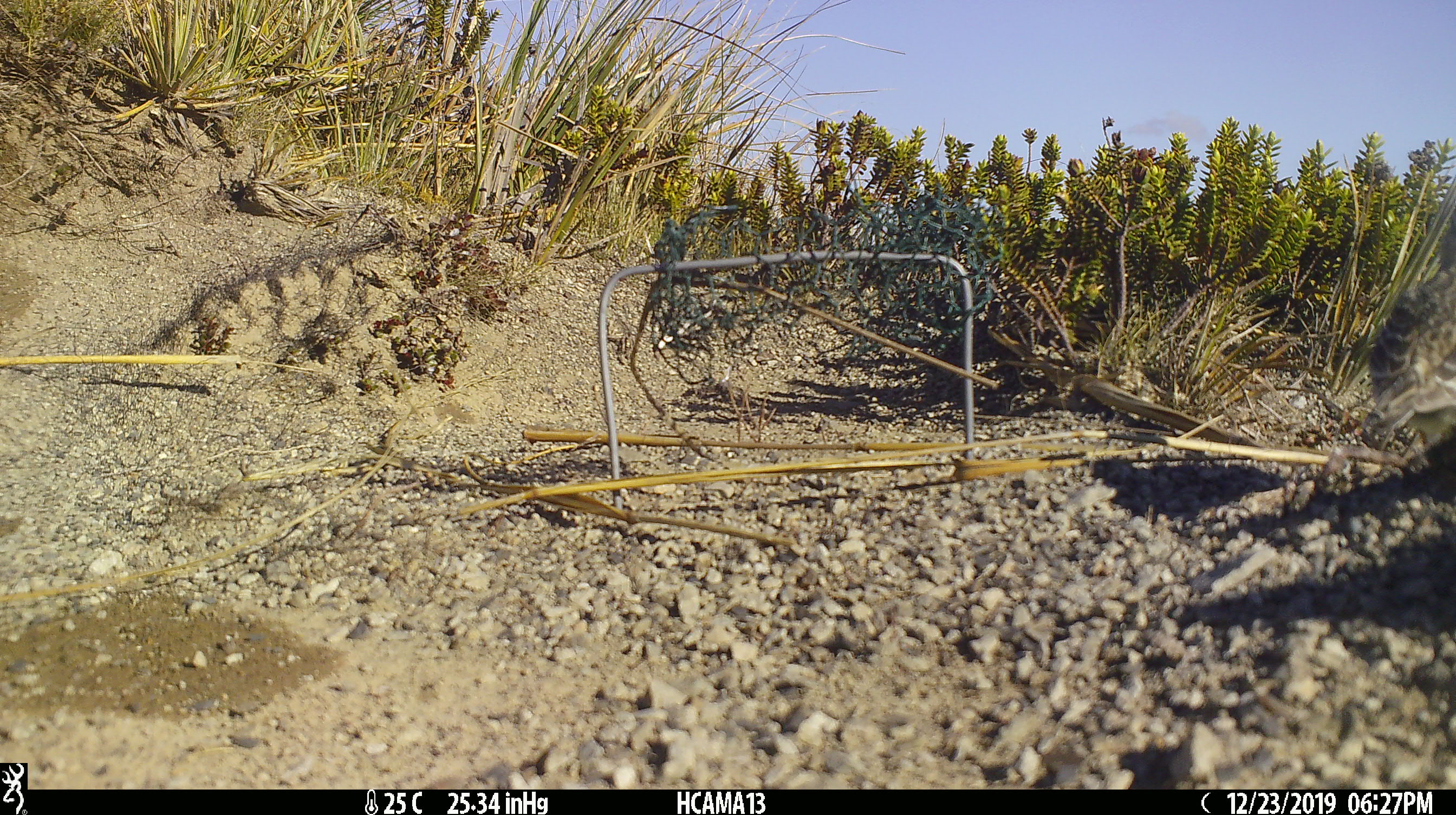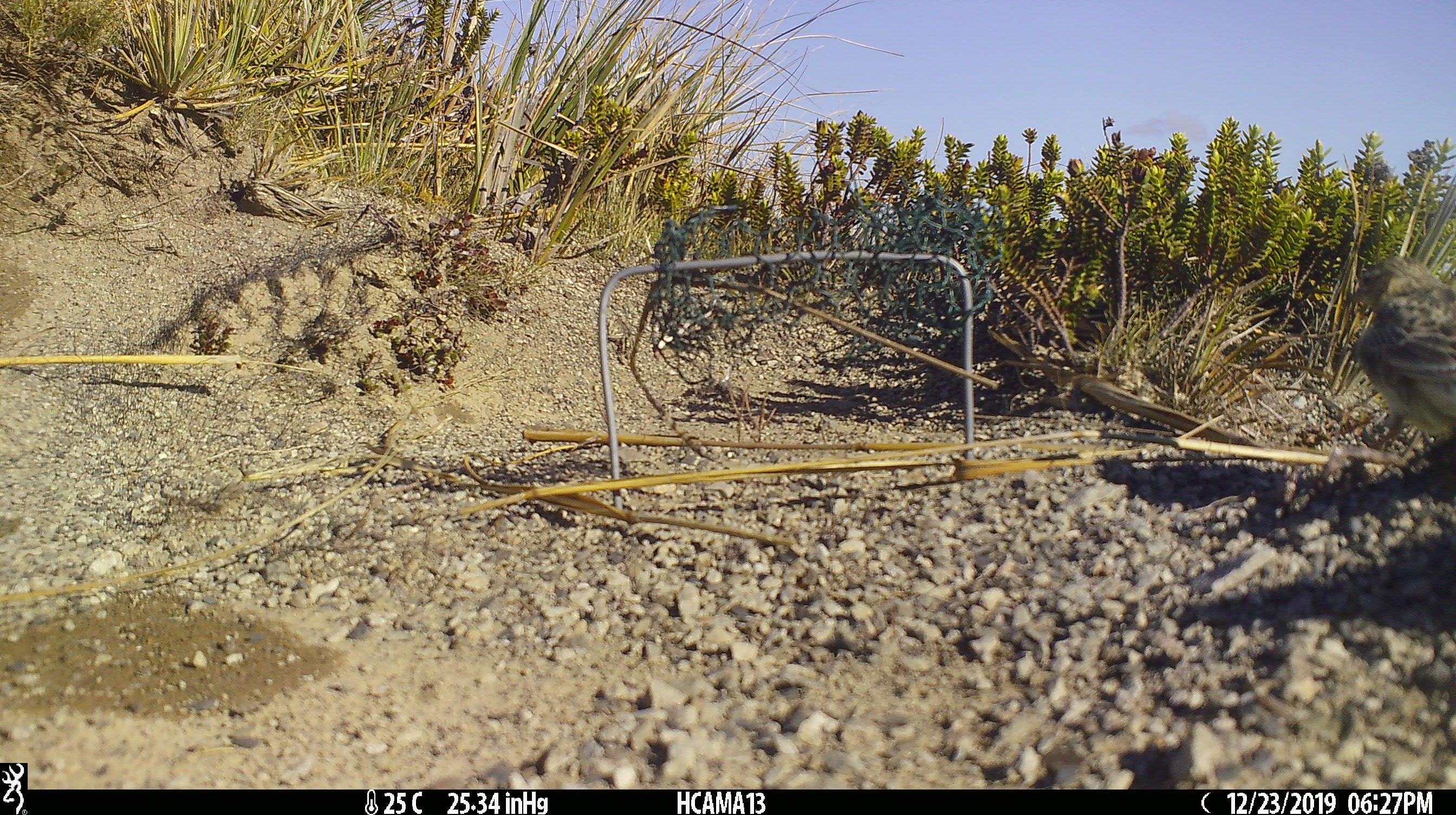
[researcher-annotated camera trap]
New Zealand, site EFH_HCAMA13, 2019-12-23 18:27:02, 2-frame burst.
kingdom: Animalia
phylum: Chordata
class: Aves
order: Passeriformes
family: Motacillidae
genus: Anthus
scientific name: Anthus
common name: pipit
Pipit (Anthus).